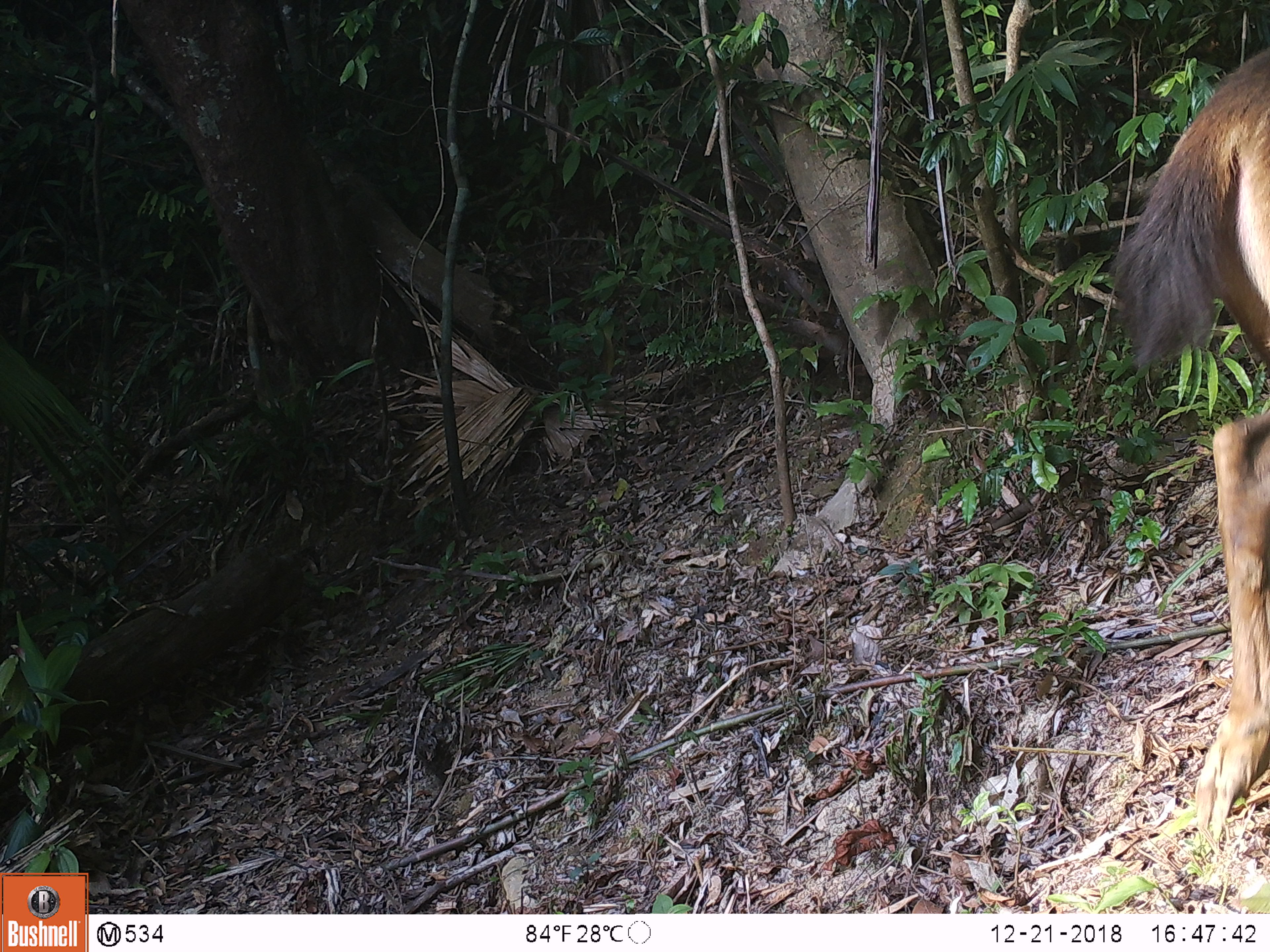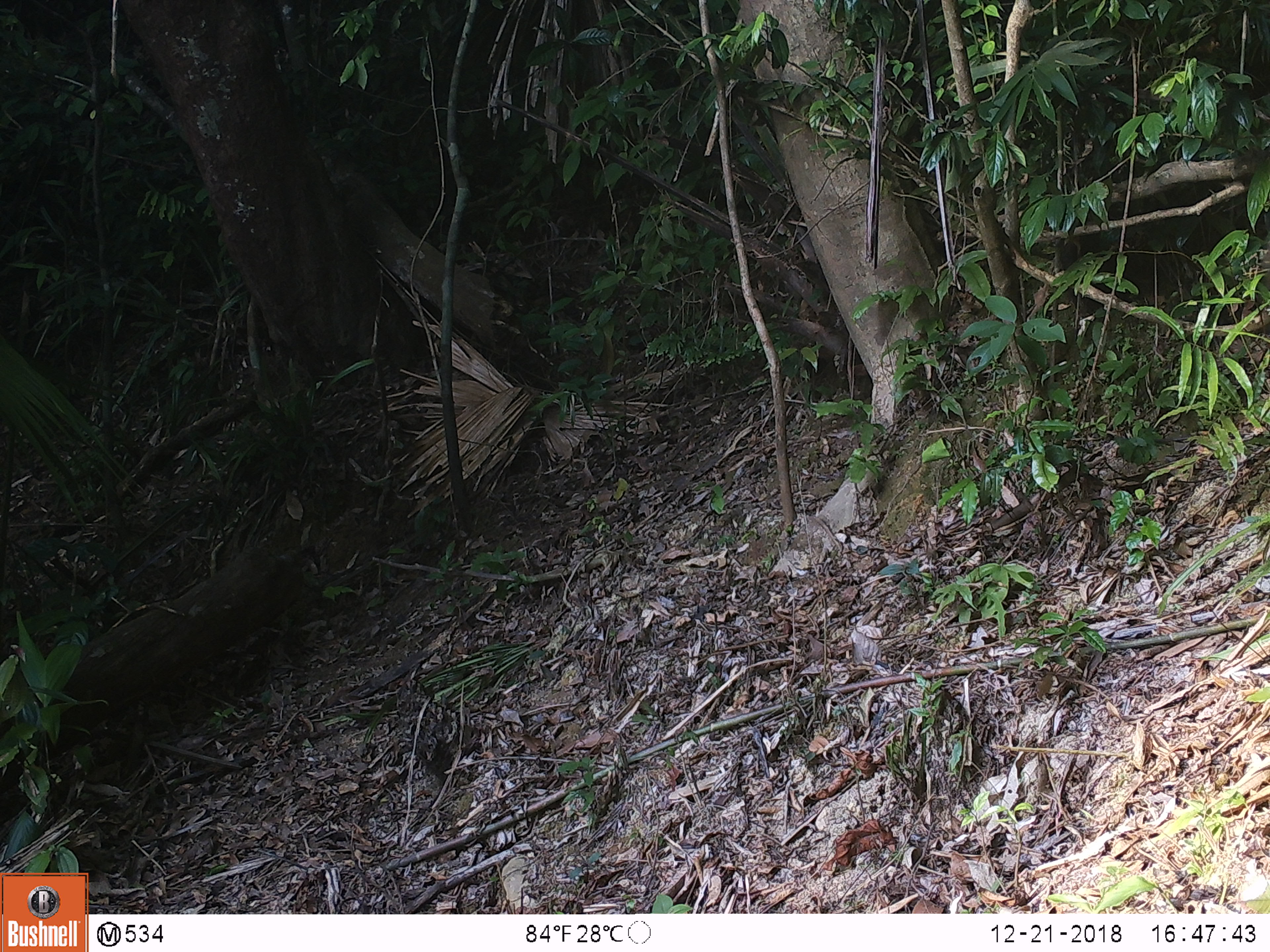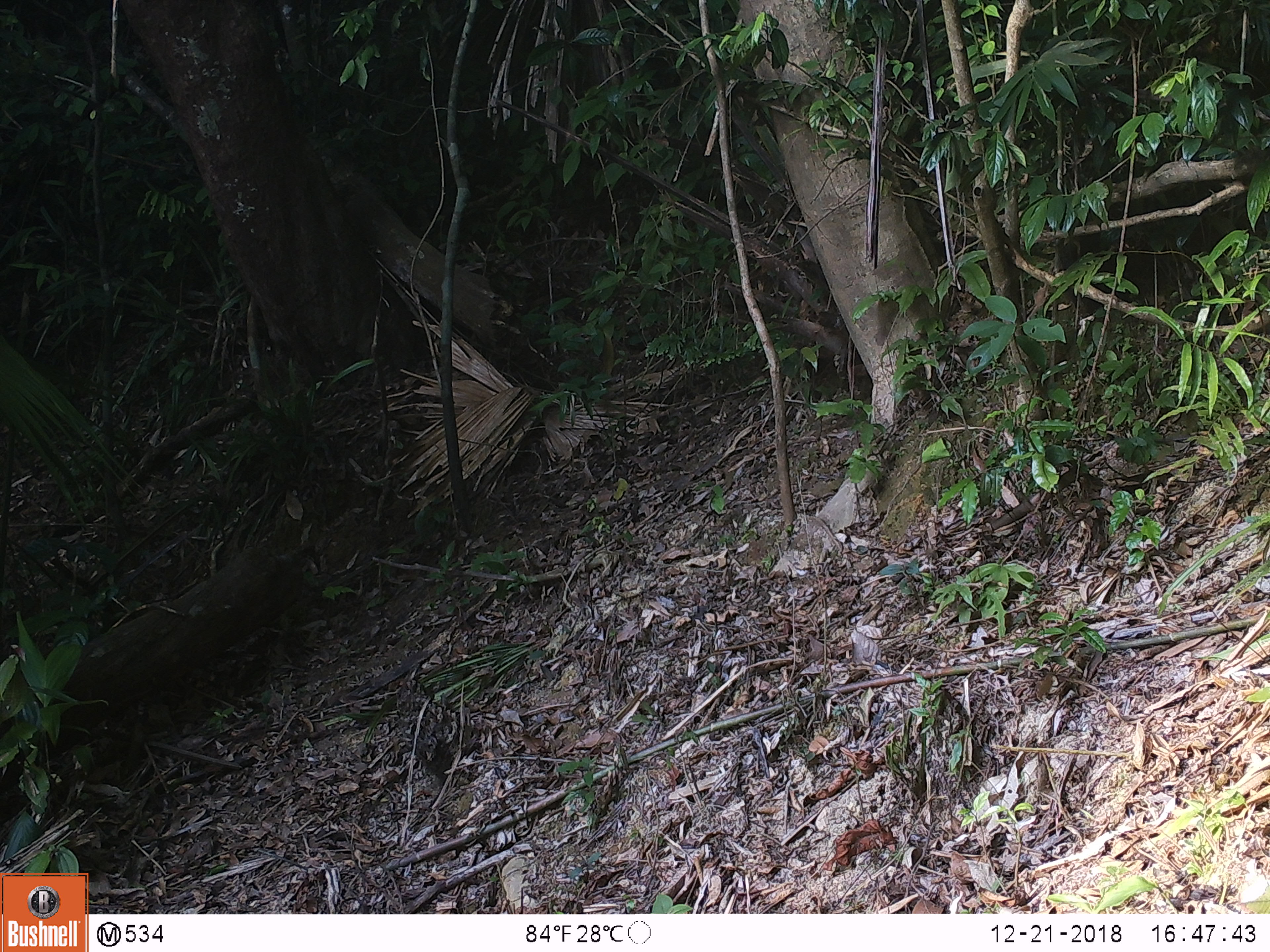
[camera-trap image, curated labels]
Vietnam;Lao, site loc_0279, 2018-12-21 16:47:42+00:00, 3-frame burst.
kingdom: Animalia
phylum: Chordata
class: Mammalia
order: Artiodactyla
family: Cervidae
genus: Rusa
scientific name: Rusa unicolor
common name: sambar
Sambar (Rusa unicolor). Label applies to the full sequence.